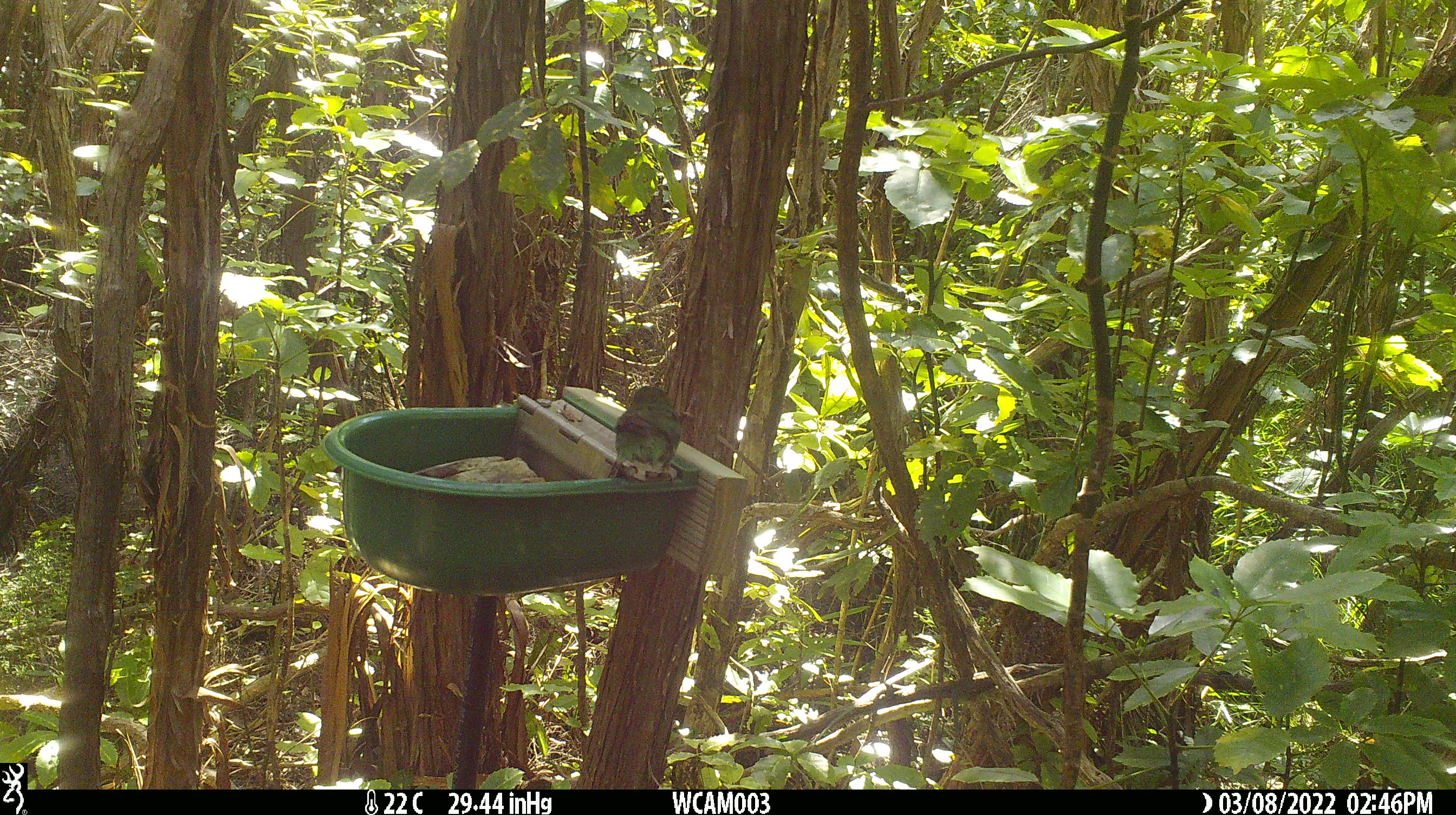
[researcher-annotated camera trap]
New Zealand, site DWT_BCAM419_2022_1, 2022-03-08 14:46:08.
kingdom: Animalia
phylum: Chordata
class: Aves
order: Psittaciformes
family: Psittaculidae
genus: Cyanoramphus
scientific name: Cyanoramphus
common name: parakeet